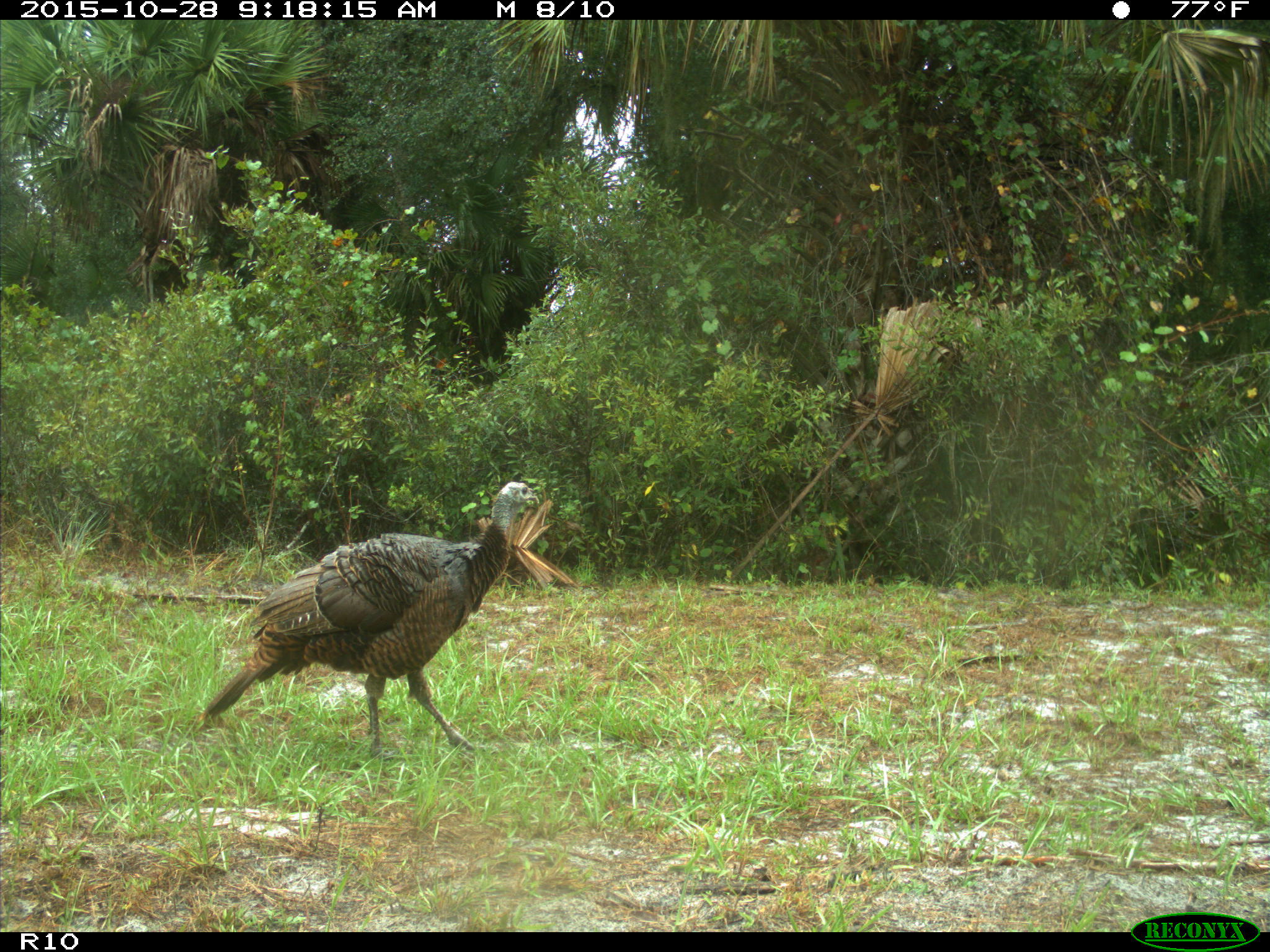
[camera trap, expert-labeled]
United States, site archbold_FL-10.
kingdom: Animalia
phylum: Chordata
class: Aves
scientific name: Aves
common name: birds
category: unidentified bird